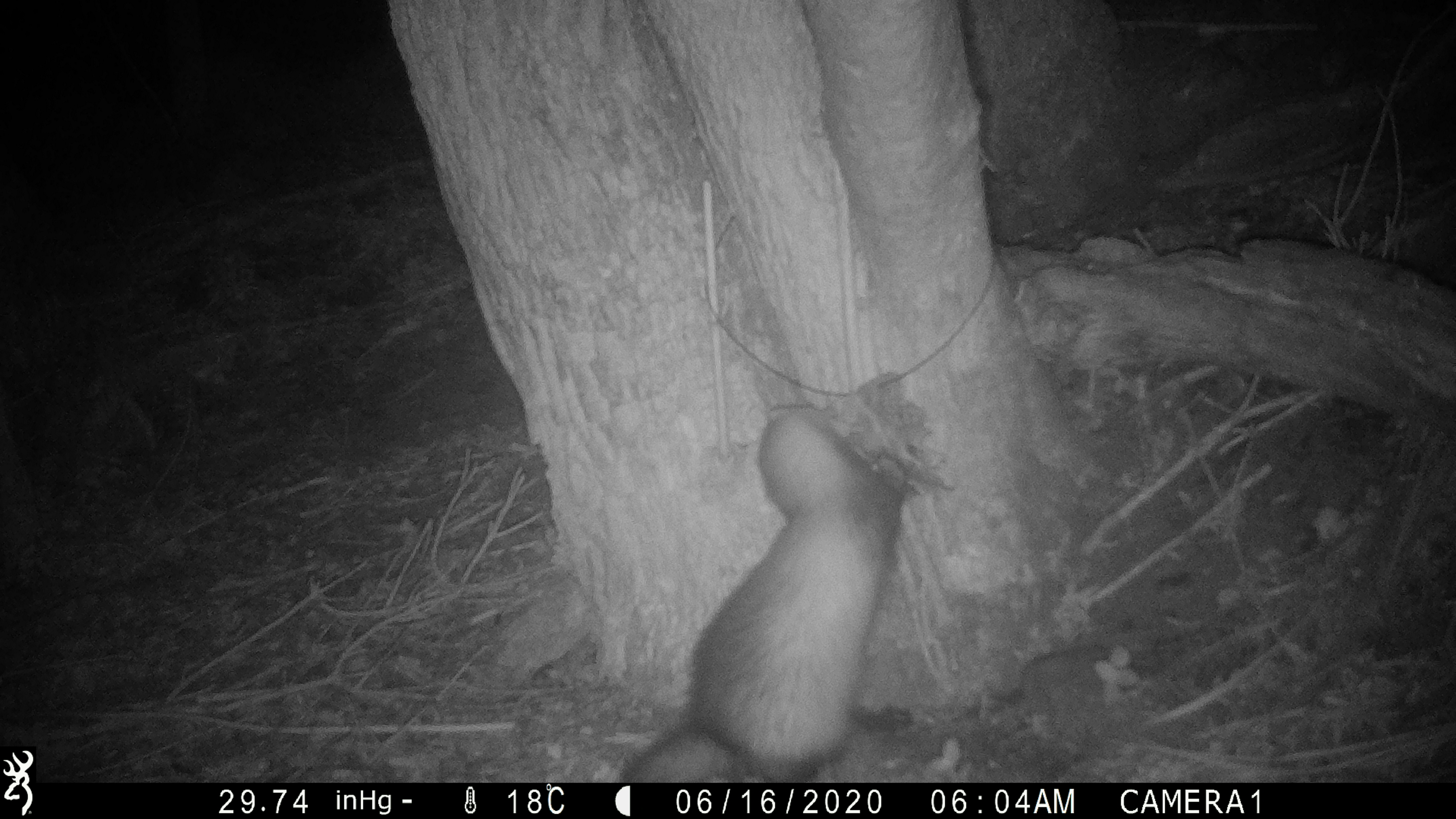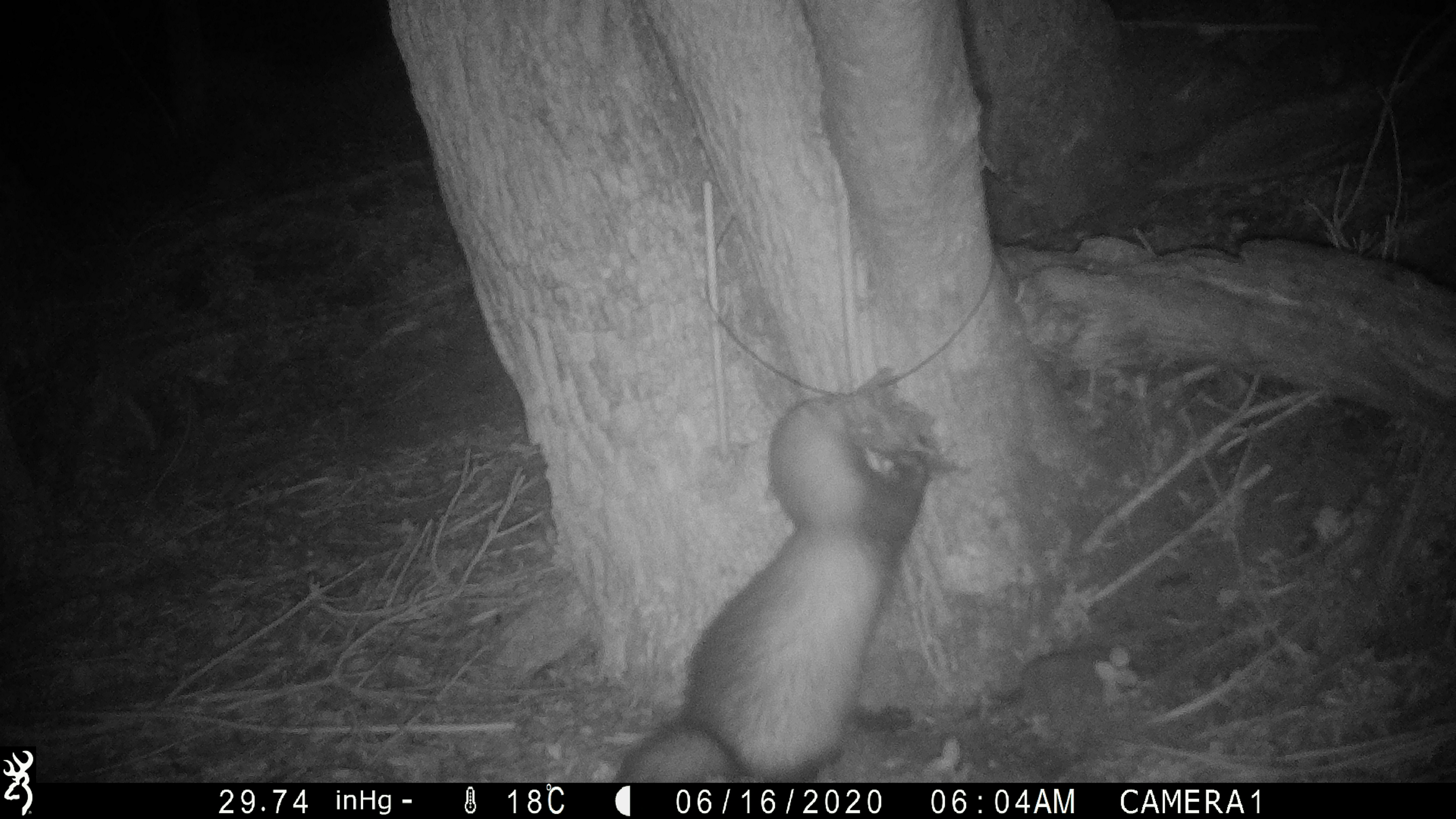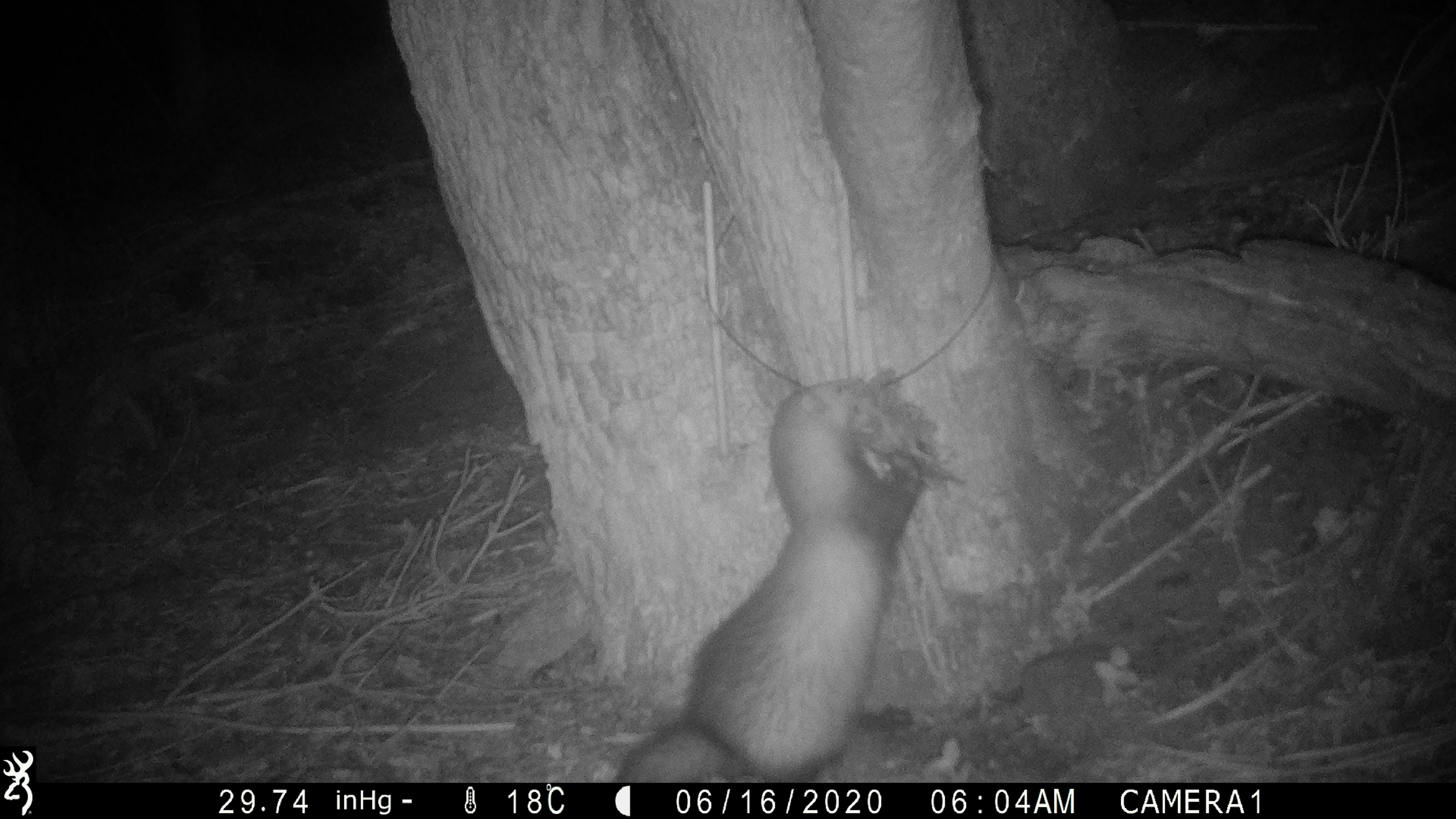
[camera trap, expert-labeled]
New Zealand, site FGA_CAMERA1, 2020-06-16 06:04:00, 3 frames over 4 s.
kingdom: Animalia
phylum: Chordata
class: Mammalia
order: Carnivora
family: Mustelidae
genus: Mustela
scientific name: Mustela furo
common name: ferret